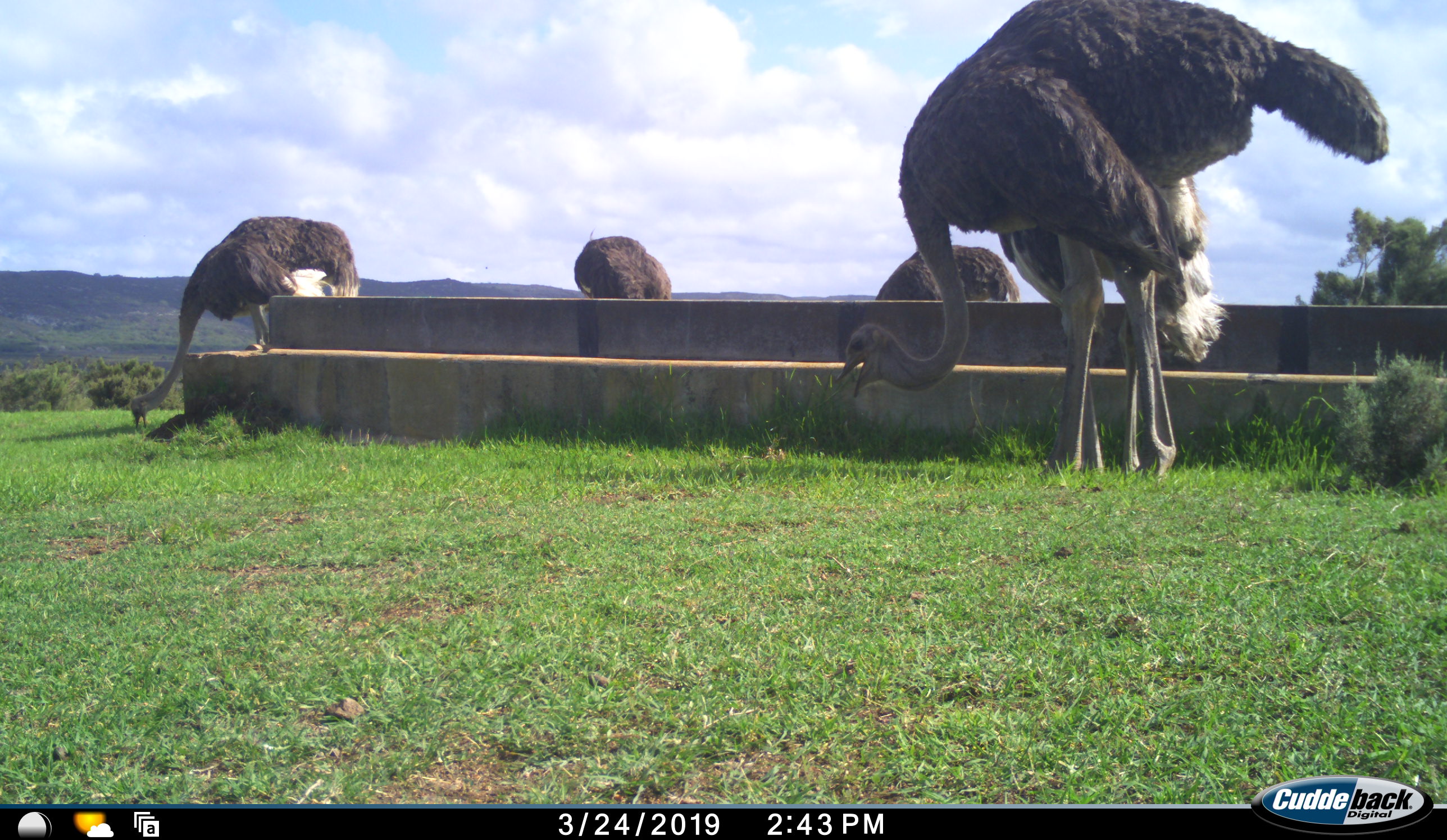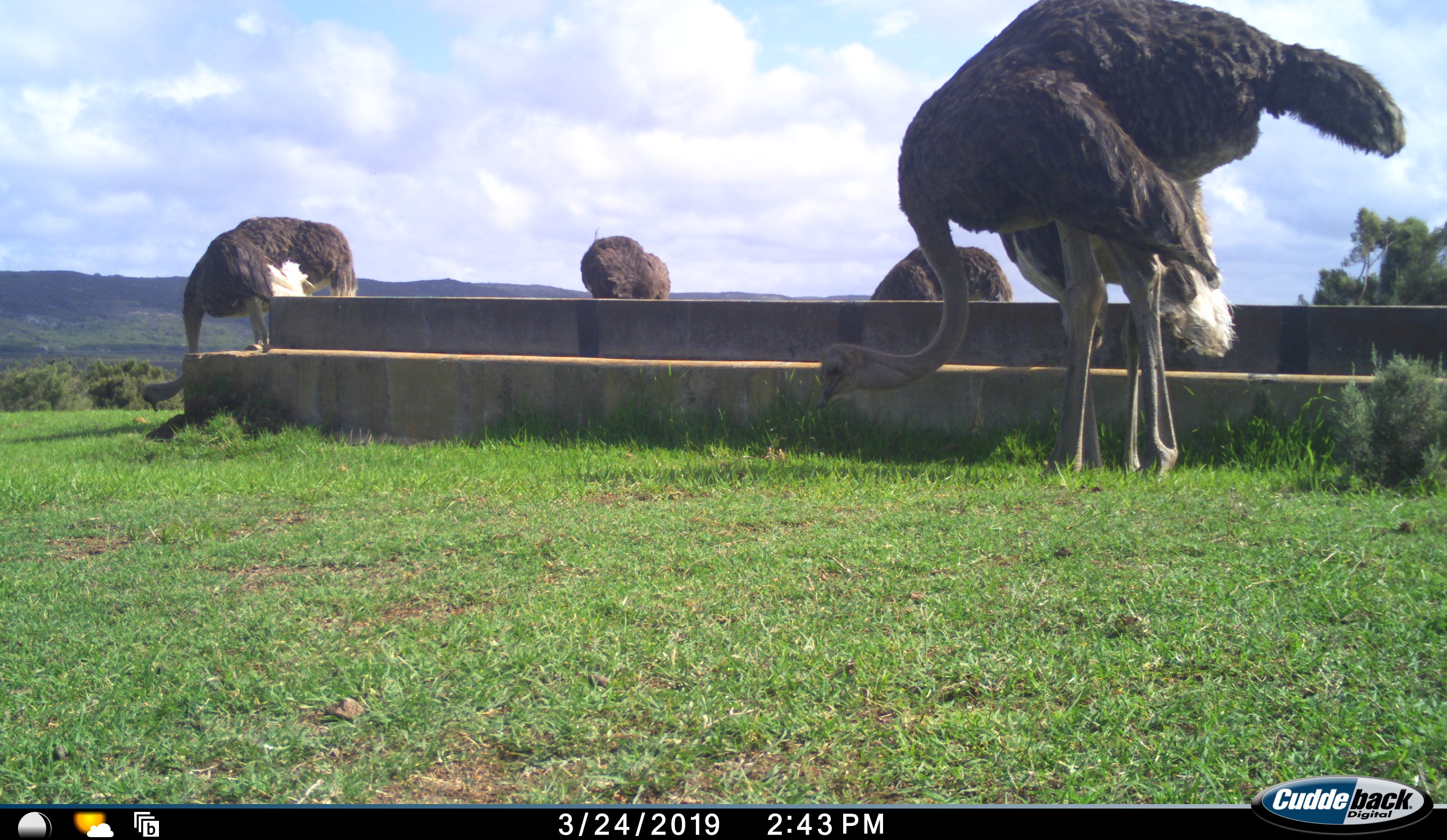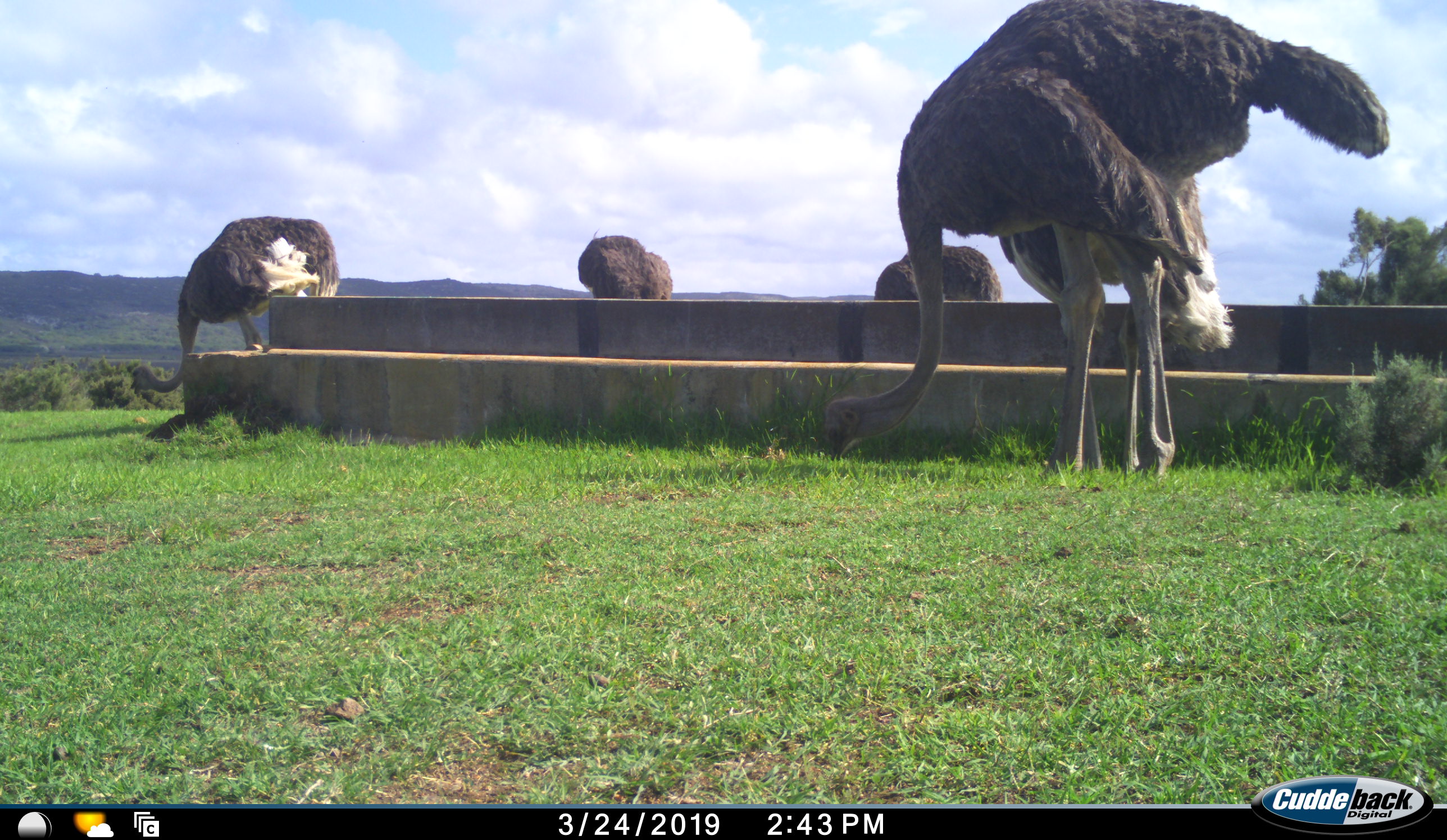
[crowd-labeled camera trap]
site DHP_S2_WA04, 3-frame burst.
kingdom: Animalia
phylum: Chordata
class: Aves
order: Struthioniformes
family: Struthionidae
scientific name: Struthionidae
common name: ostrich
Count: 4.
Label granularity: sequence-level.